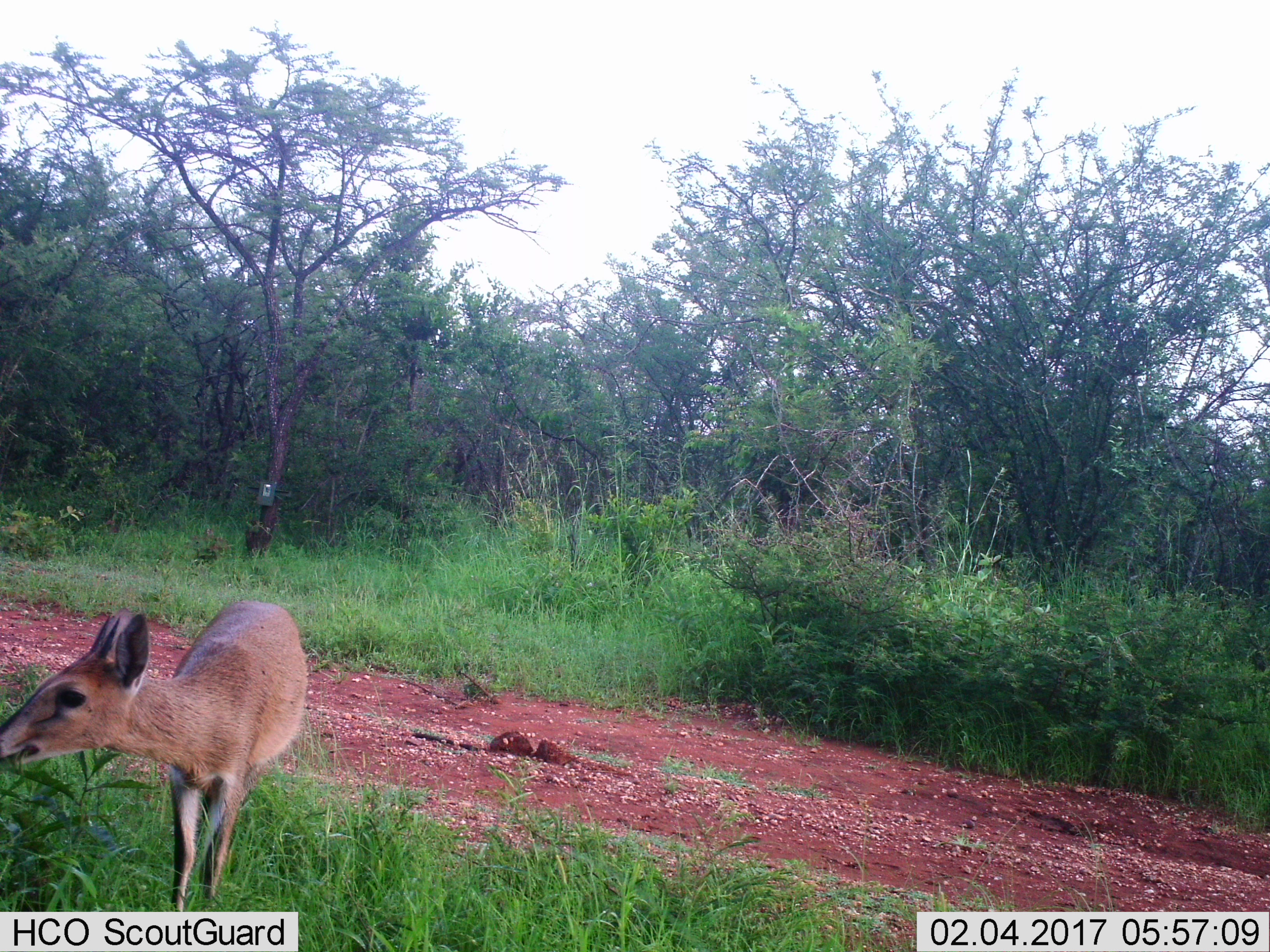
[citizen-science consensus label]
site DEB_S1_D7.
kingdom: Animalia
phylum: Chordata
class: Mammalia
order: Artiodactyla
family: Bovidae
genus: Sylvicapra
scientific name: Sylvicapra grimmia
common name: common duiker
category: duikercommongrey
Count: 1.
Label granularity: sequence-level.